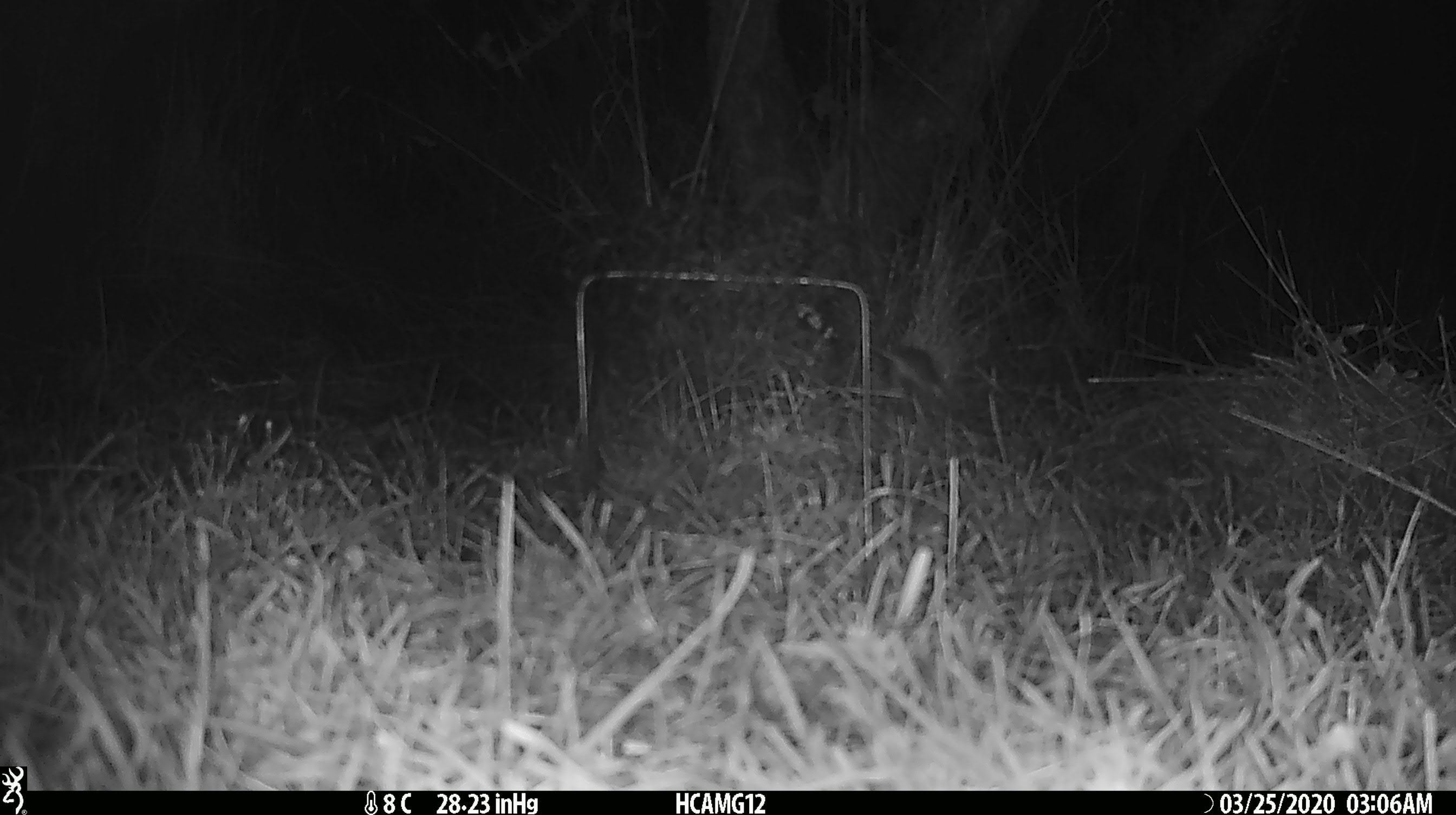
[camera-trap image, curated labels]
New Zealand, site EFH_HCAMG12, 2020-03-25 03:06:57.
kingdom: Animalia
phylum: Chordata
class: Mammalia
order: Rodentia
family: Muridae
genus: Mus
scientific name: Mus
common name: mouse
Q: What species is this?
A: Mouse (Mus).